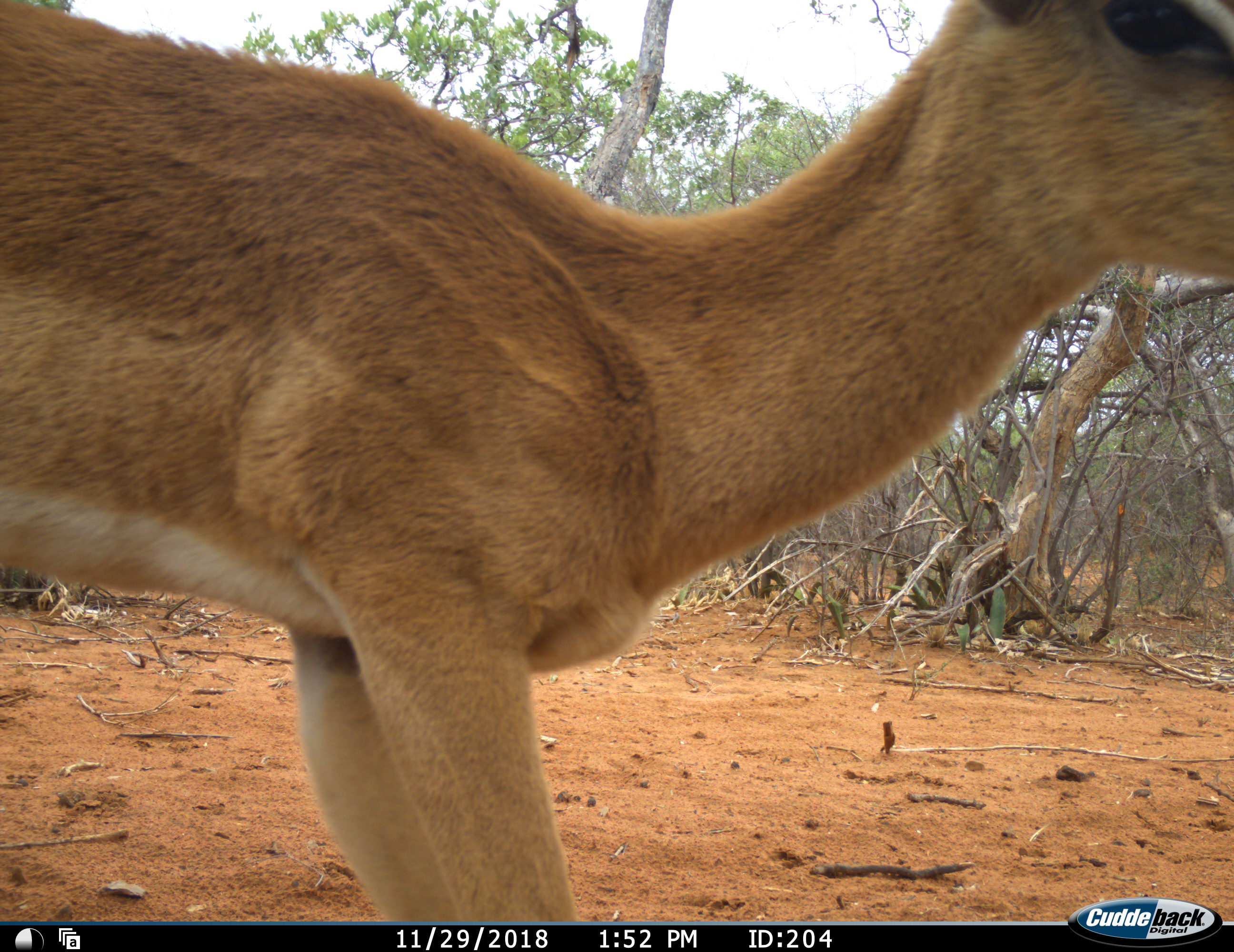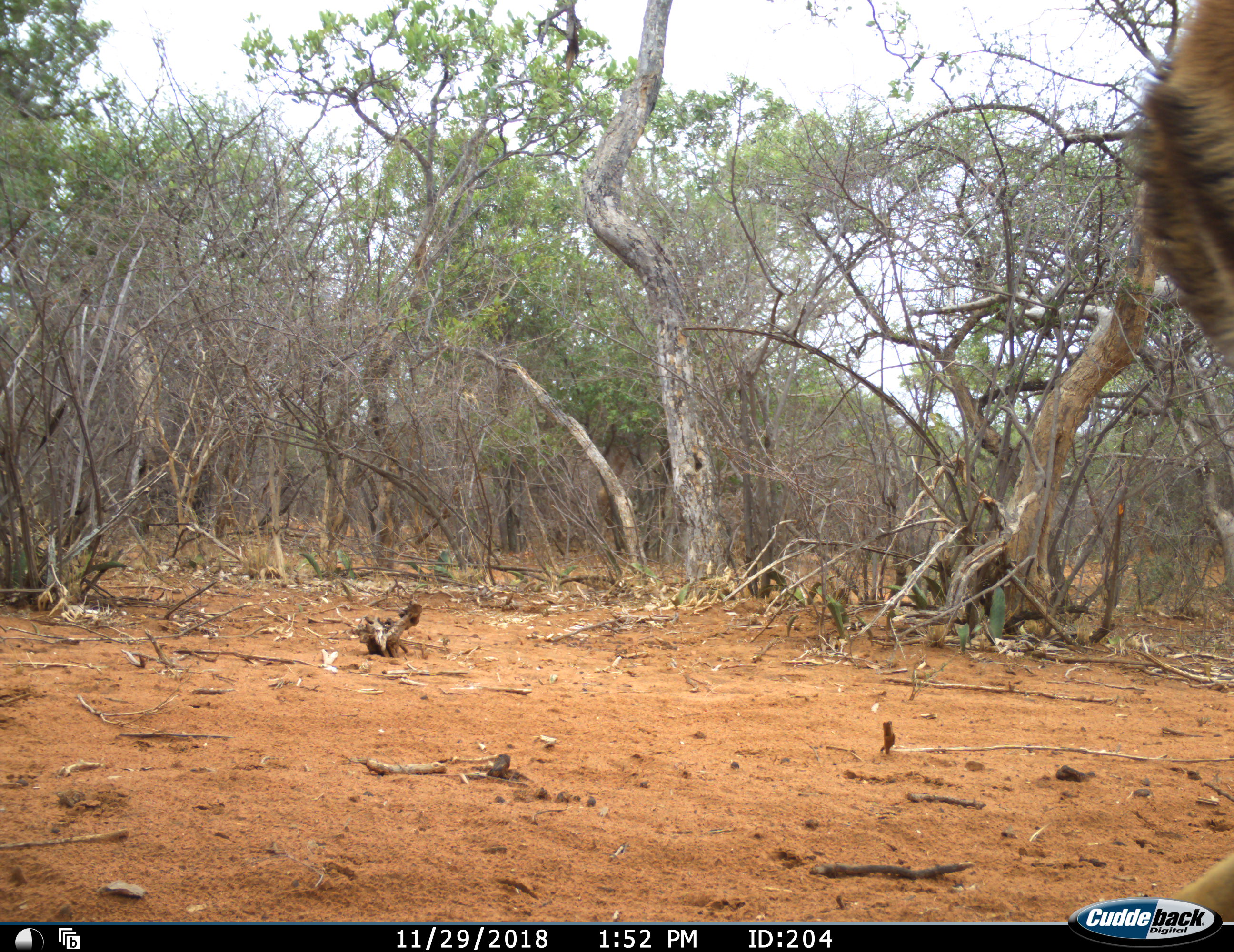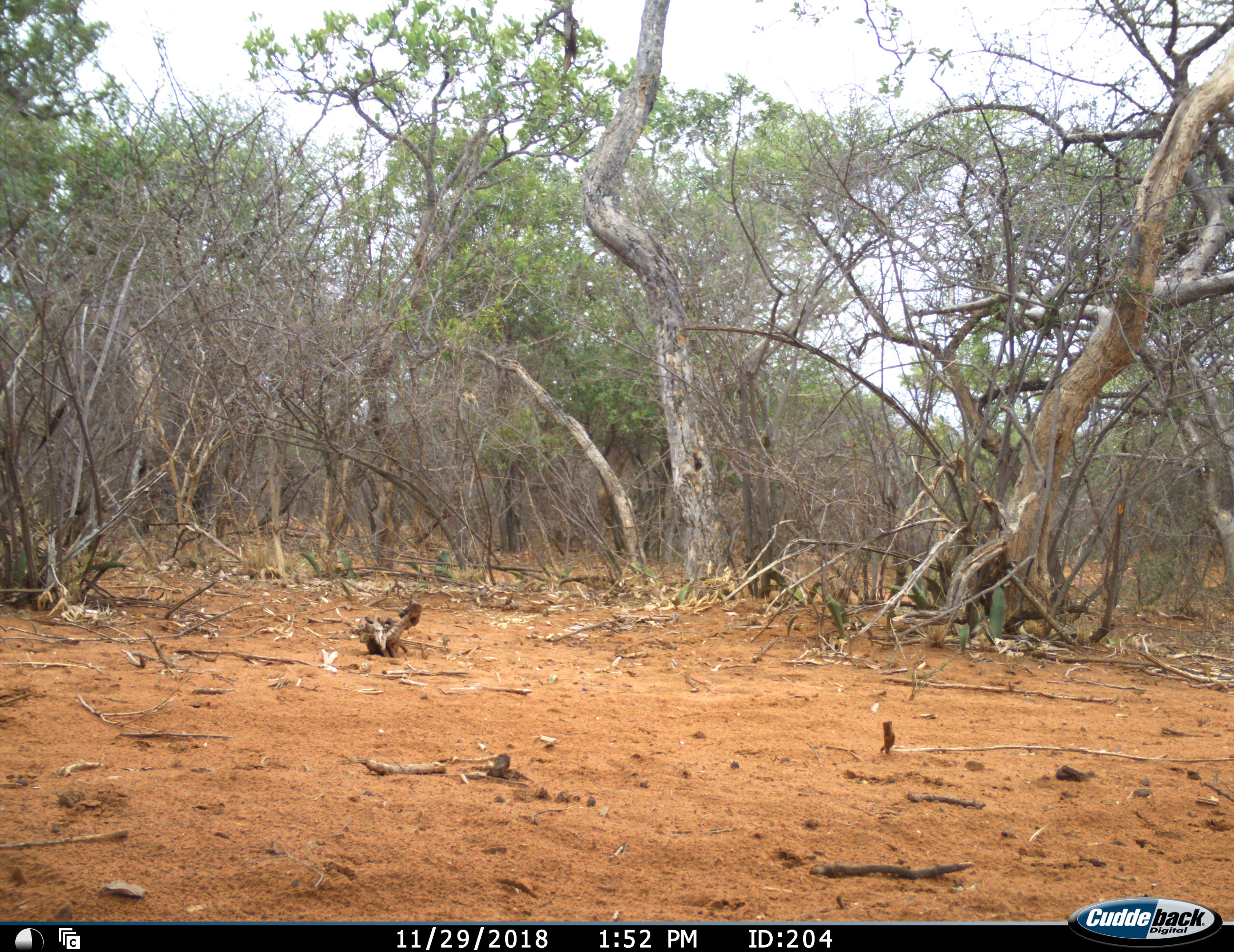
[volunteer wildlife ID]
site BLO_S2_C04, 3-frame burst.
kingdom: Animalia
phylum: Chordata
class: Mammalia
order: Artiodactyla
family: Bovidae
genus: Aepyceros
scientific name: Aepyceros melampus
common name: impala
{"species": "impala (Aepyceros melampus)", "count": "1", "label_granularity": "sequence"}